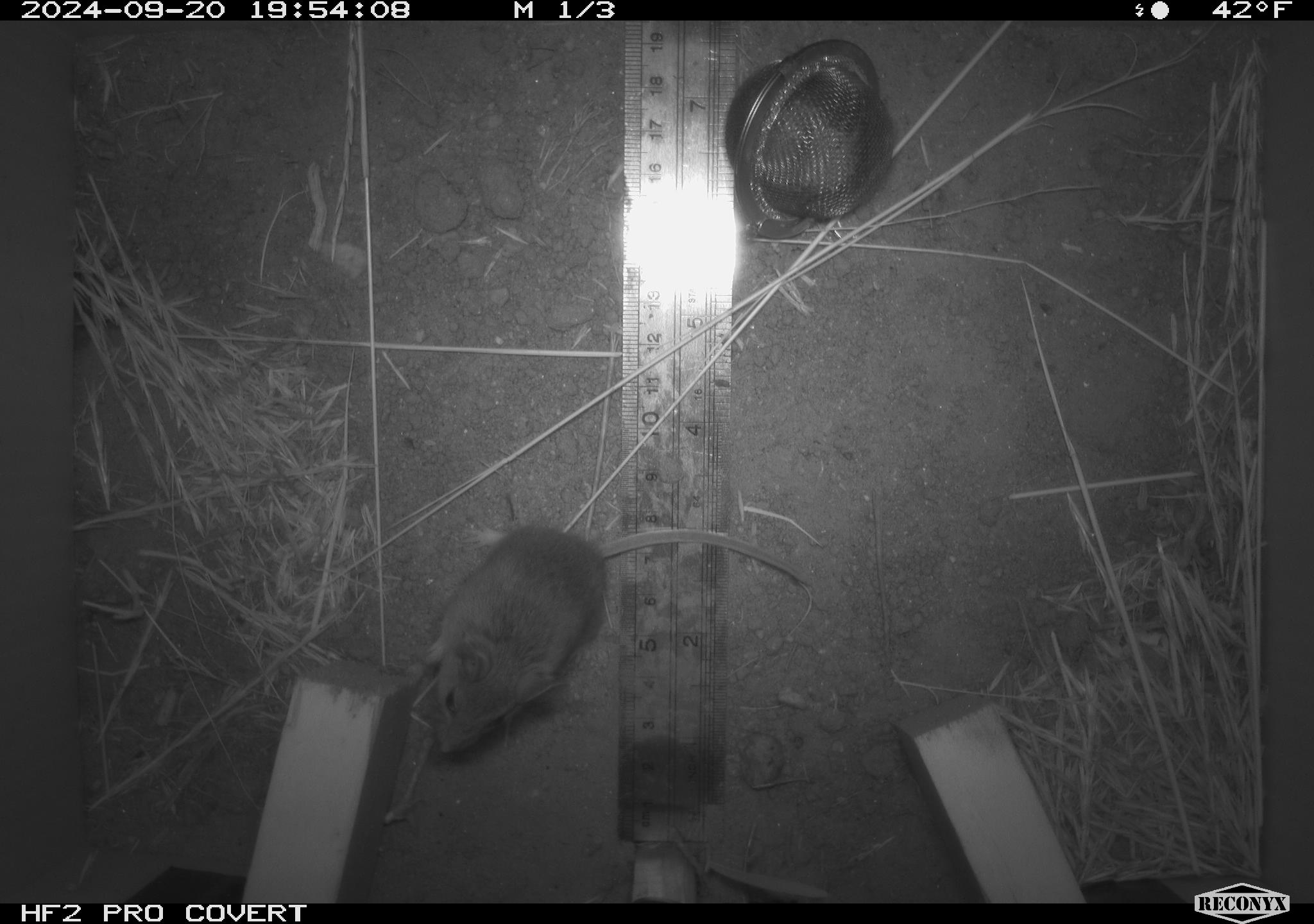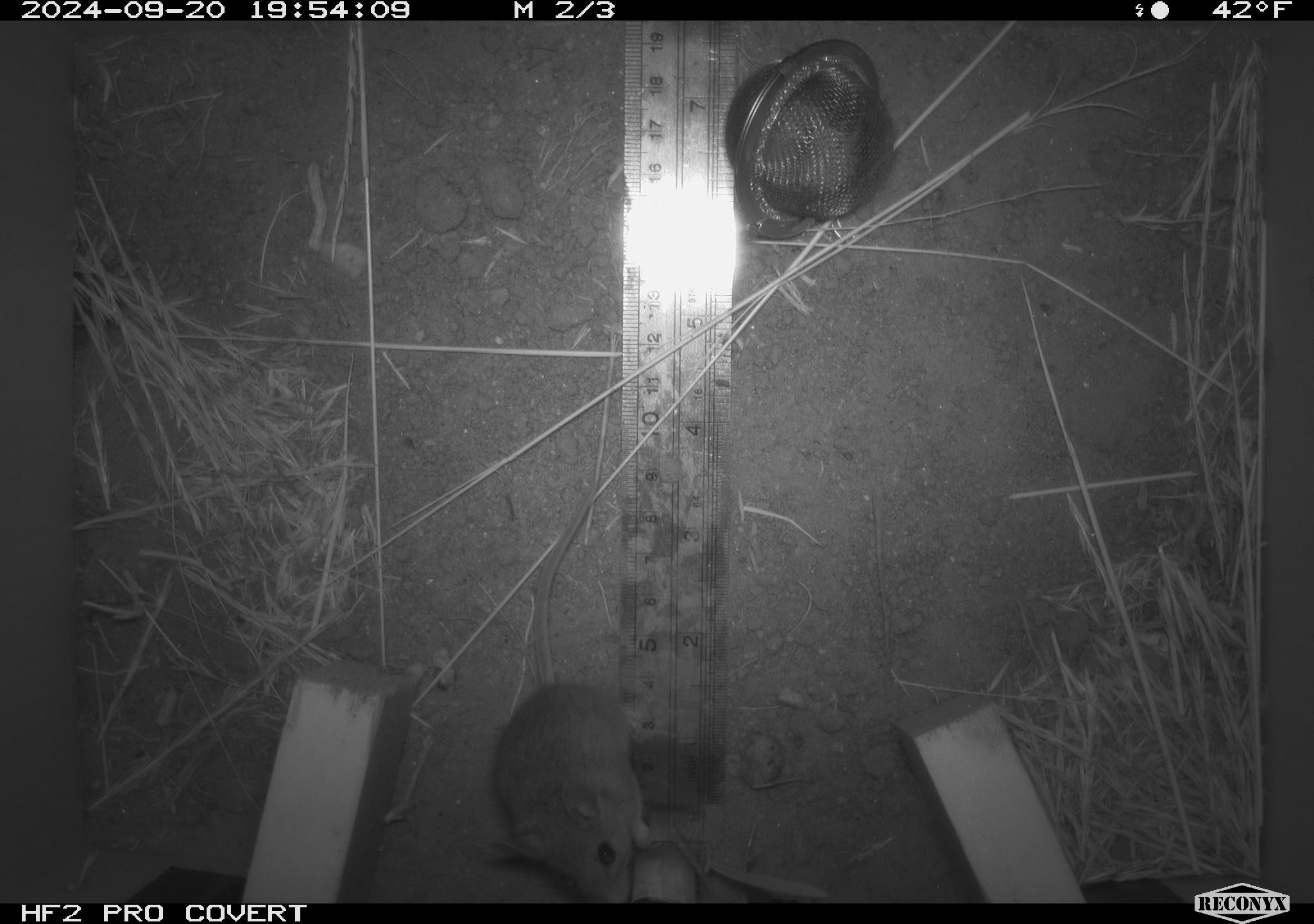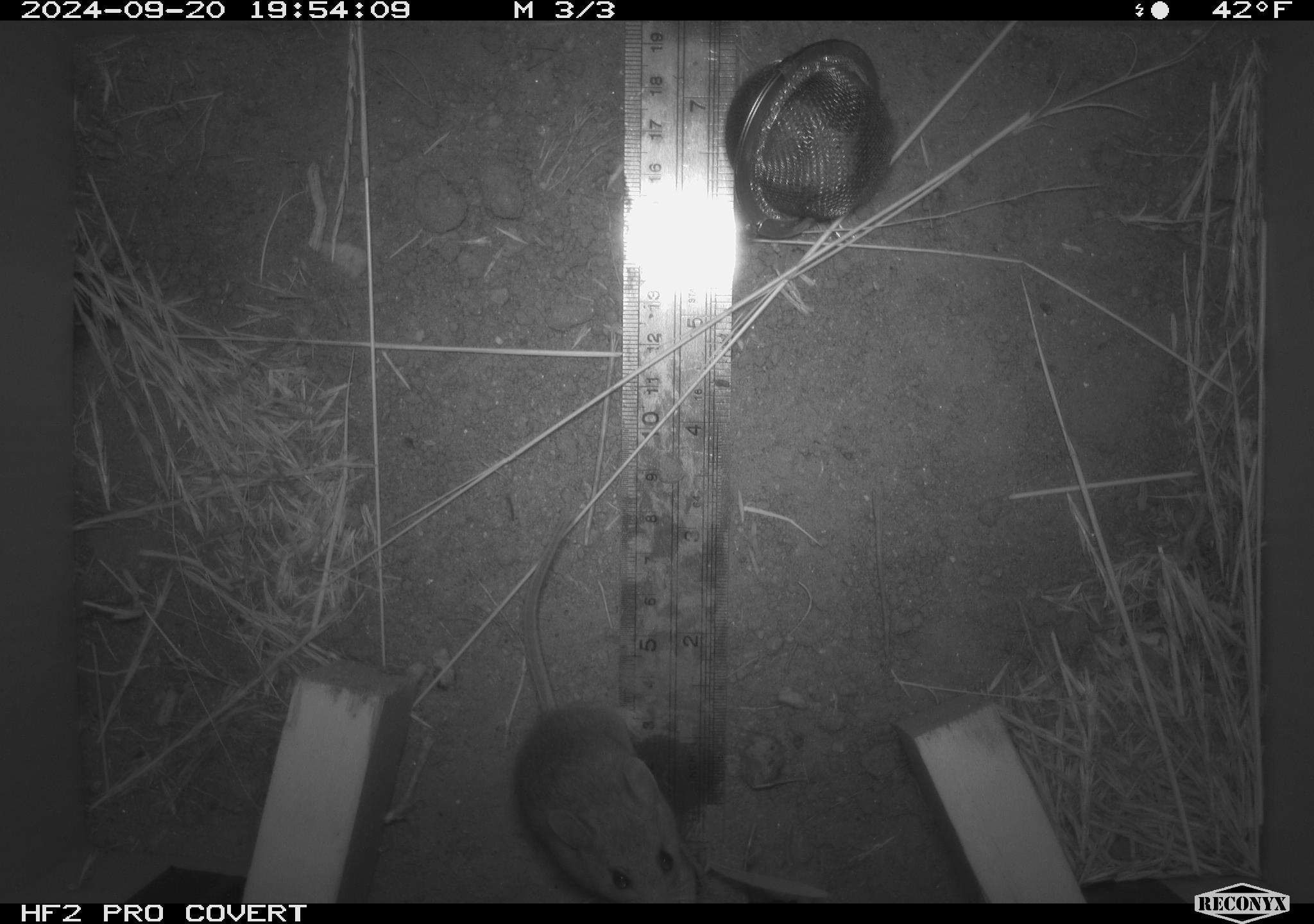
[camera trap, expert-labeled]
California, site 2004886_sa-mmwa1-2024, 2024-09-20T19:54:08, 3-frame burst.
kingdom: Animalia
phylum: Chordata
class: Mammalia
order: Rodentia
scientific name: Rodentia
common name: mouse species